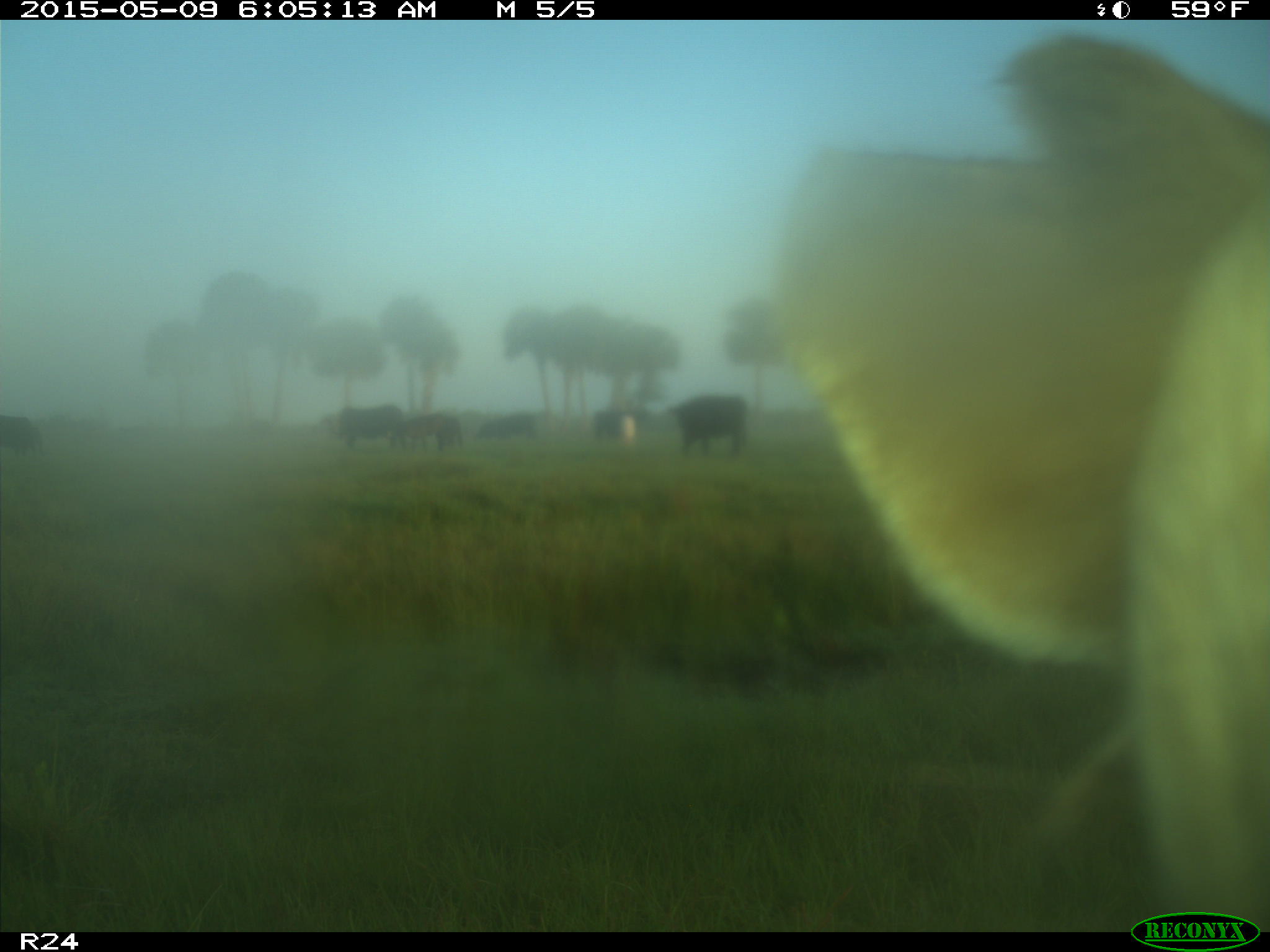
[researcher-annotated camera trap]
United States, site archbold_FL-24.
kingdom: Animalia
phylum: Chordata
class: Mammalia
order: Artiodactyla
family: Bovidae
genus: Bos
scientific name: Bos taurus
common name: domestic cow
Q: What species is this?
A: Bos taurus (domestic cow).